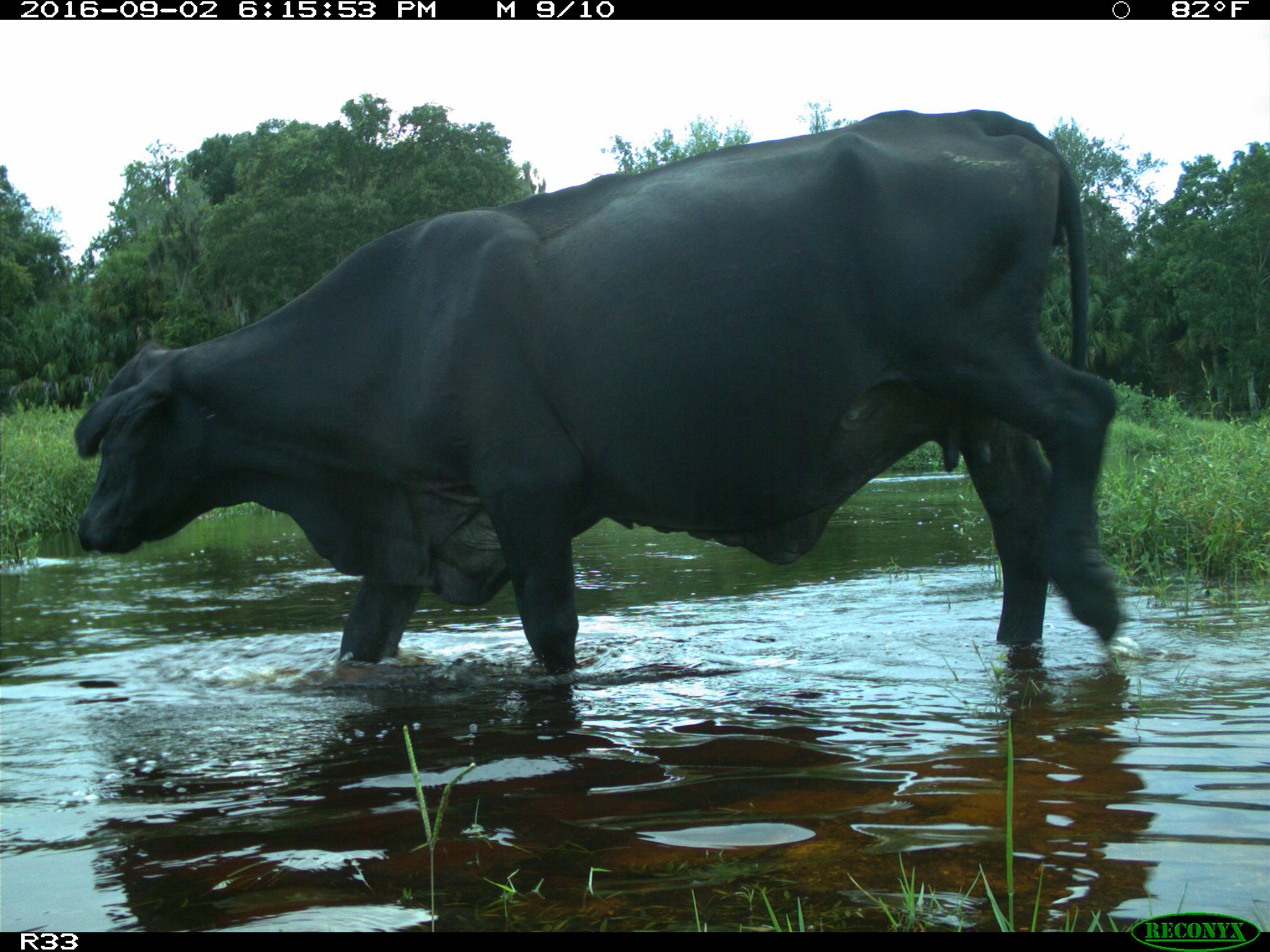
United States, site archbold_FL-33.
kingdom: Animalia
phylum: Chordata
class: Mammalia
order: Artiodactyla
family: Bovidae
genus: Bos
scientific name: Bos taurus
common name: domestic cow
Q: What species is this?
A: Bos taurus (domestic cow).